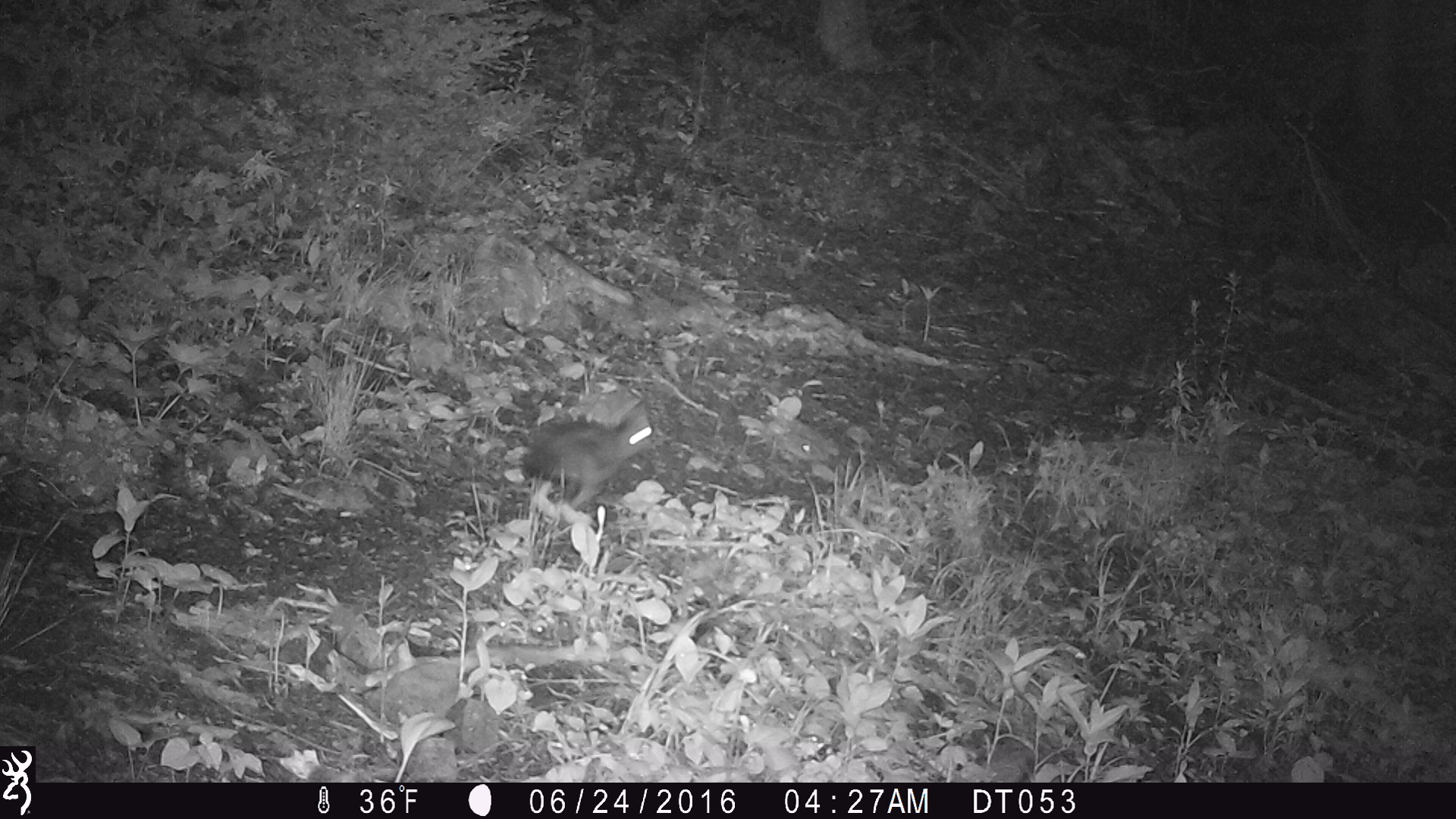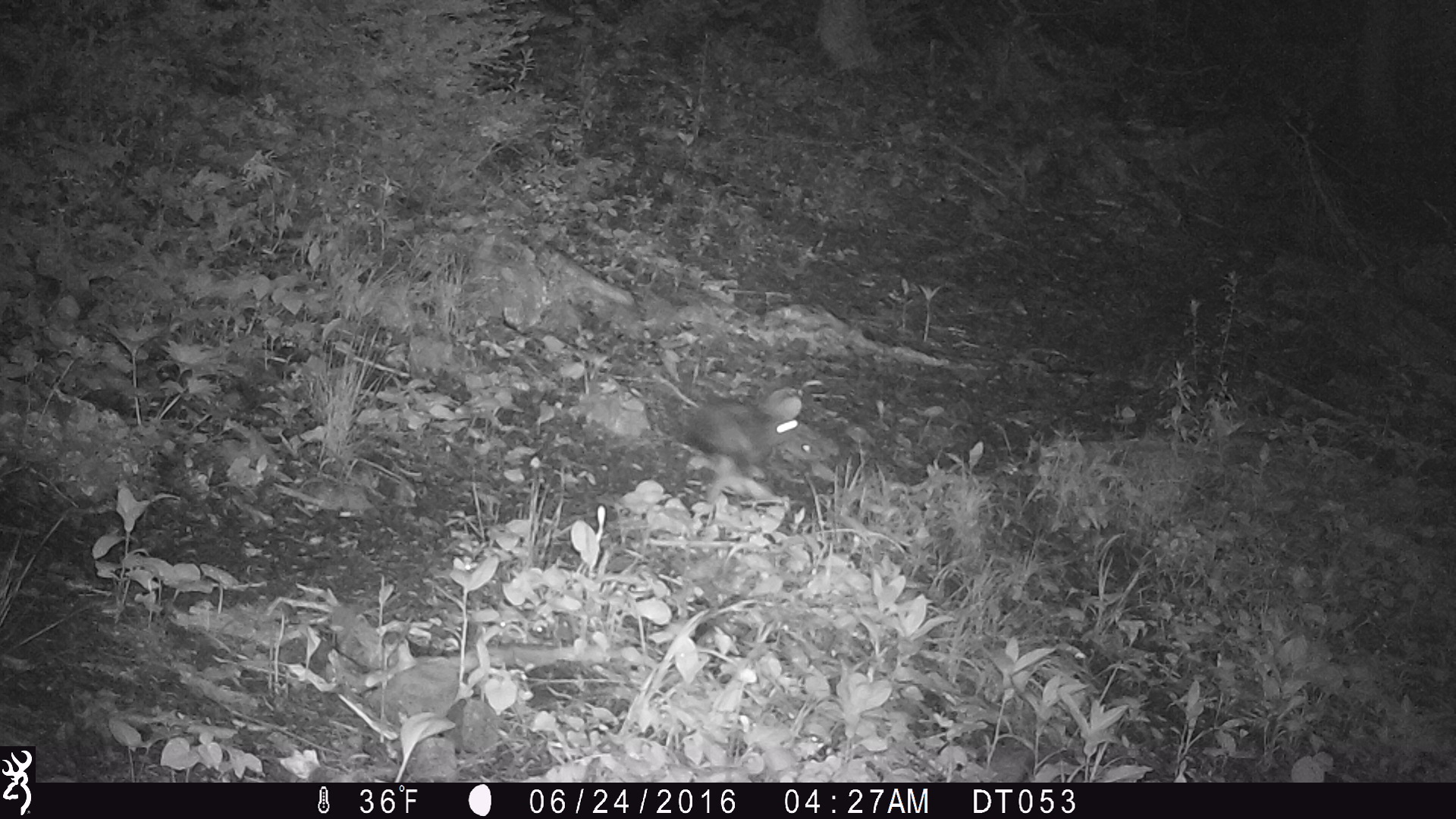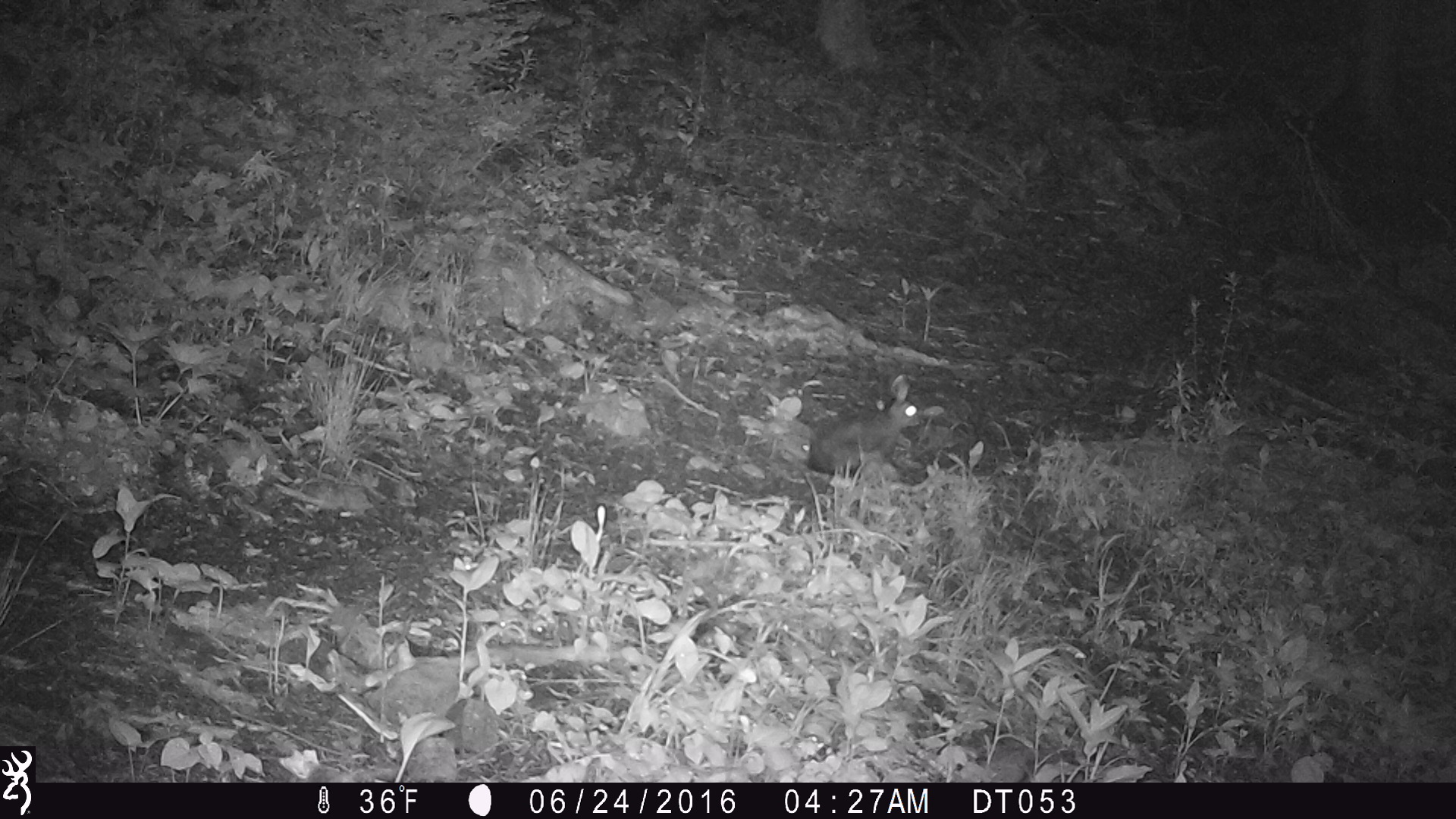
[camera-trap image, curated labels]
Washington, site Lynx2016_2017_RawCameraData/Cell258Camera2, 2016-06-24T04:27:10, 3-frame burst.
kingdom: Animalia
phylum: Chordata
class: Mammalia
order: Lagomorpha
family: Leporidae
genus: Lepus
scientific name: Lepus americanus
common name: snowshoe hare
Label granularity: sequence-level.